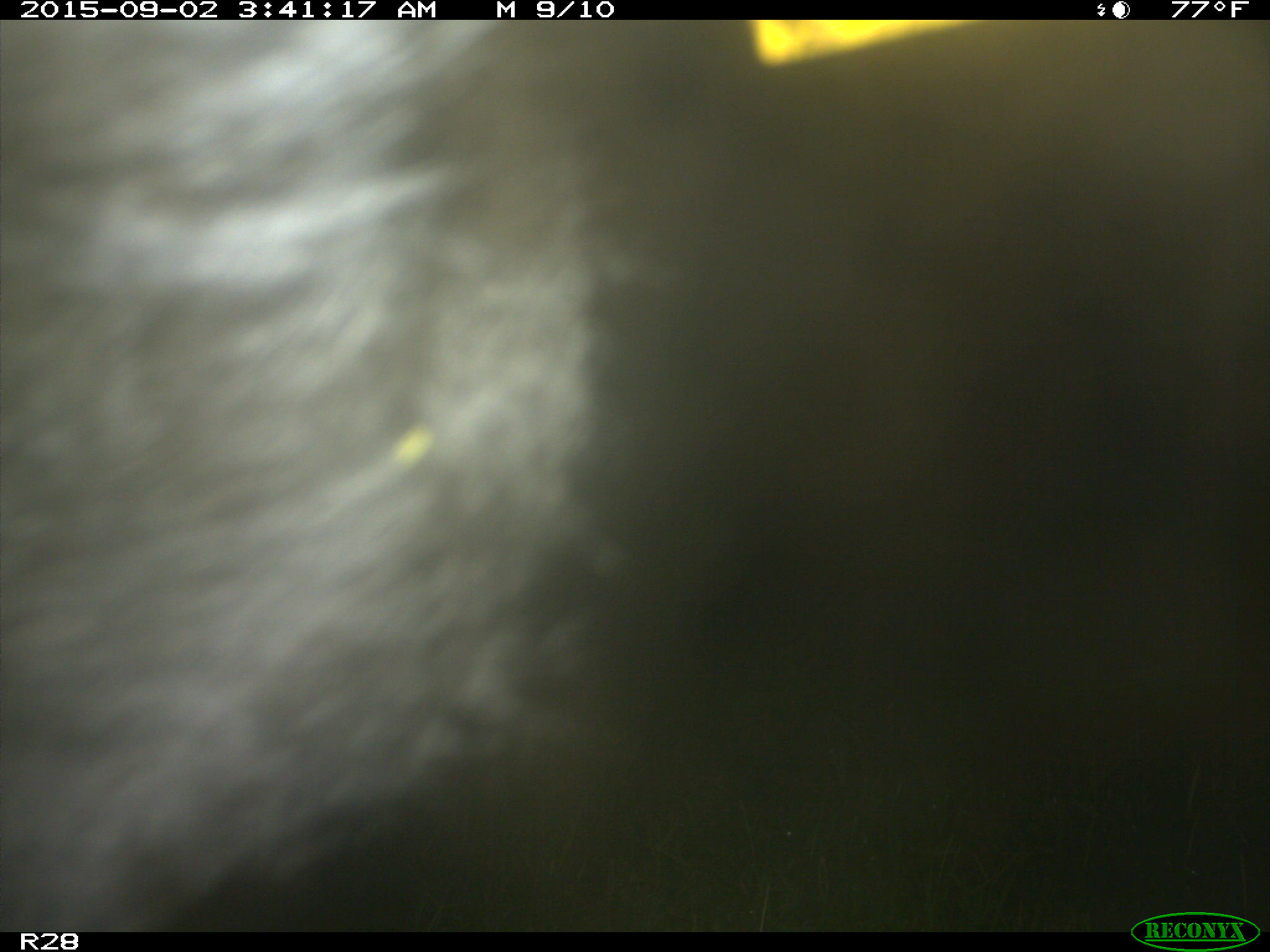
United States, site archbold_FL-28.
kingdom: Animalia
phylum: Chordata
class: Mammalia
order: Artiodactyla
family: Bovidae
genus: Bos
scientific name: Bos taurus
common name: domestic cow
Bos taurus (domestic cow).